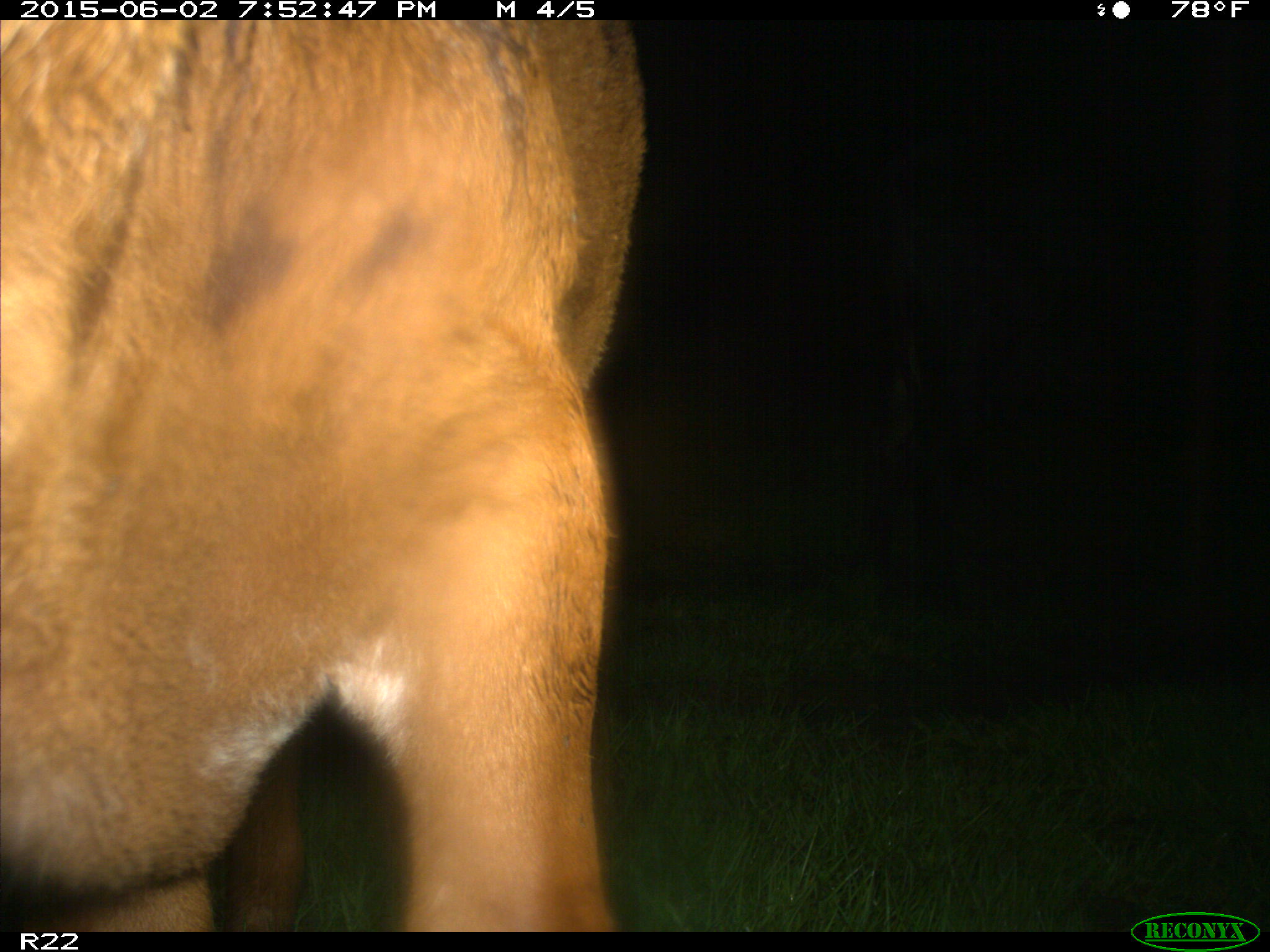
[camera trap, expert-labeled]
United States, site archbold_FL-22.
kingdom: Animalia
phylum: Chordata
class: Mammalia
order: Artiodactyla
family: Bovidae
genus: Bos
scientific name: Bos taurus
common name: domestic cow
Bos taurus (domestic cow).